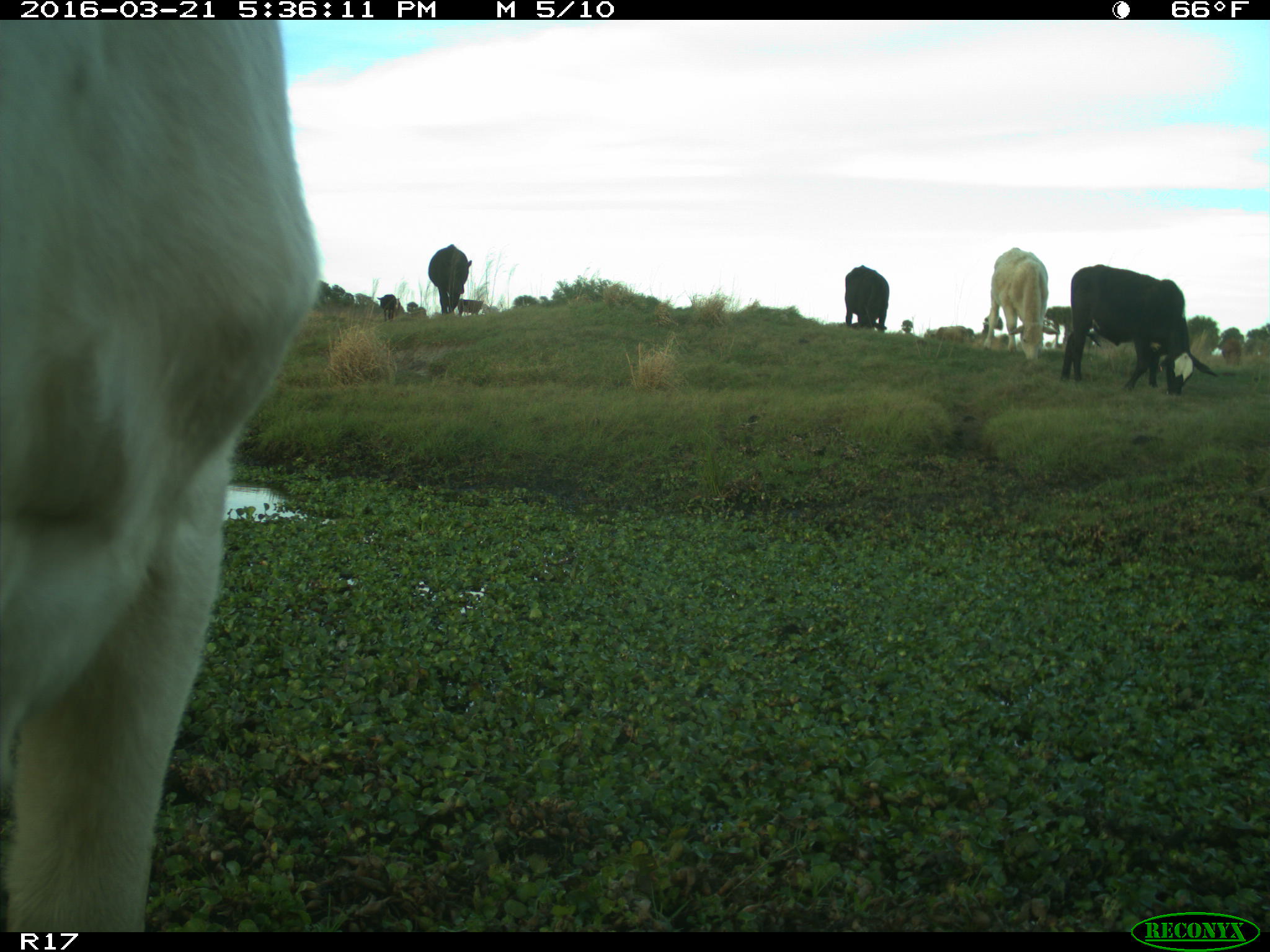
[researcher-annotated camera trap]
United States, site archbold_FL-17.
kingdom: Animalia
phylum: Chordata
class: Mammalia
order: Artiodactyla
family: Bovidae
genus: Bos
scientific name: Bos taurus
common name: domestic cow